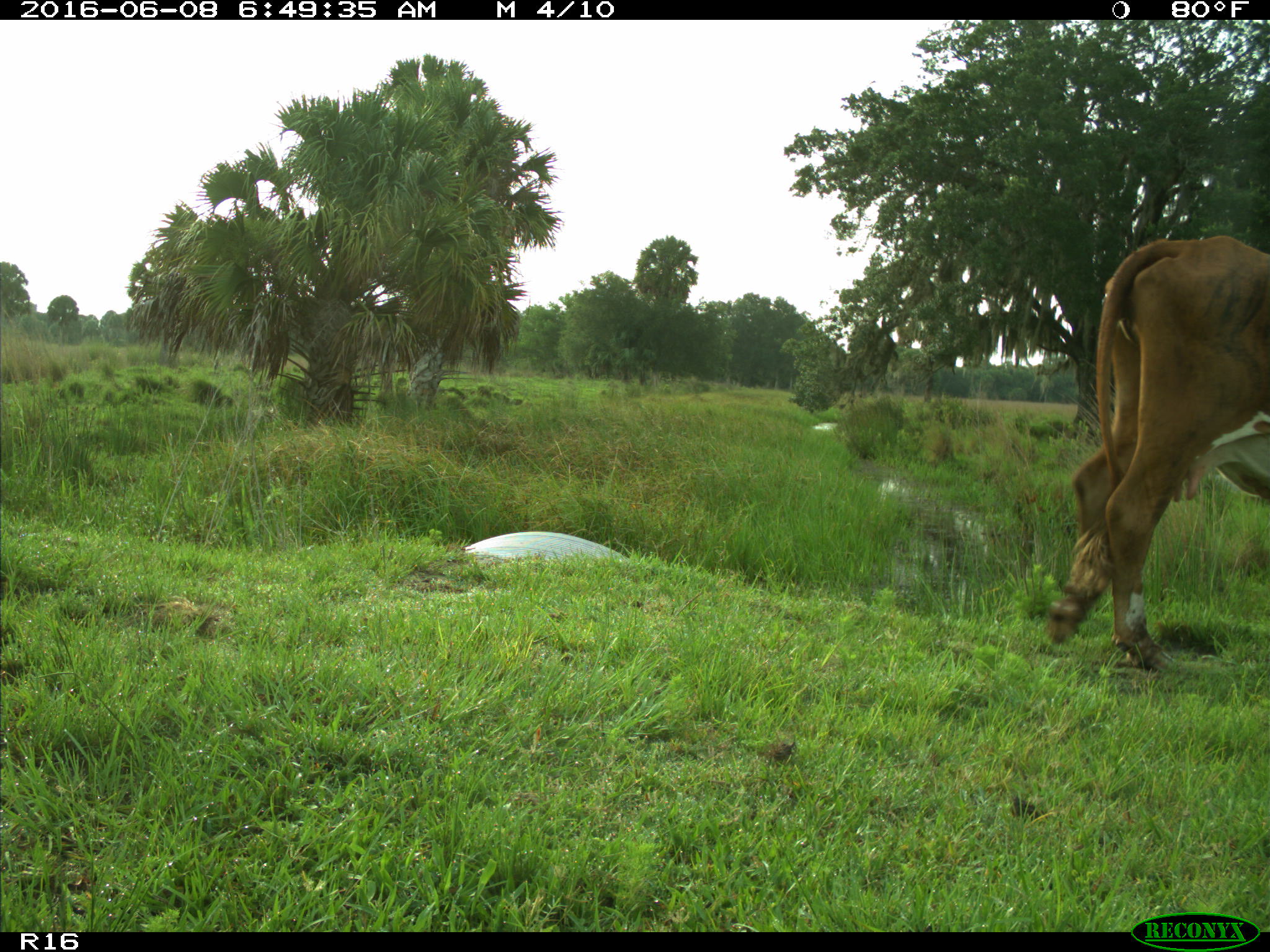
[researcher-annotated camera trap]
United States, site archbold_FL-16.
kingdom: Animalia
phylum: Chordata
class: Mammalia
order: Artiodactyla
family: Bovidae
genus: Bos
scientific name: Bos taurus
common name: domestic cow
Bos taurus (domestic cow).